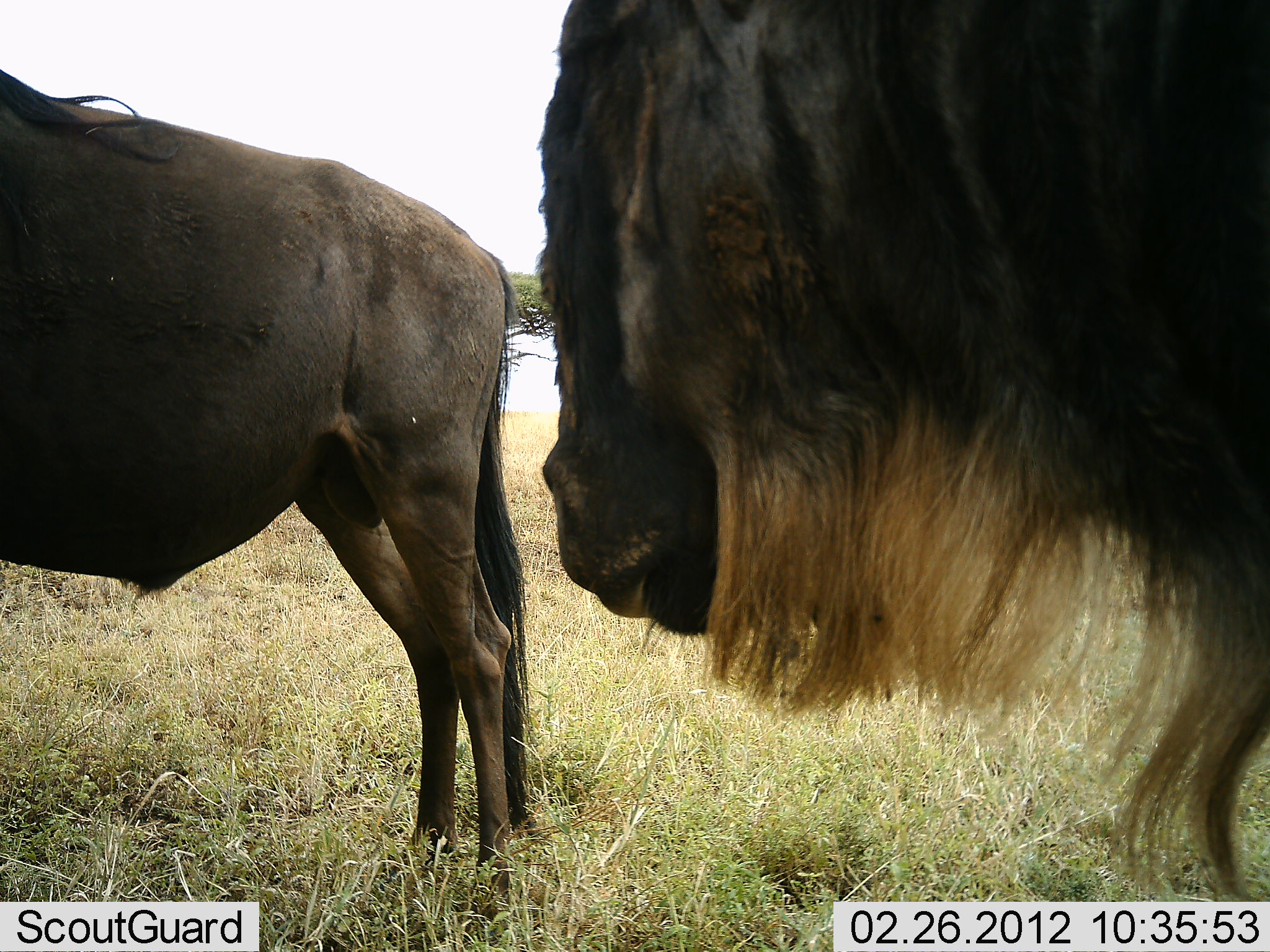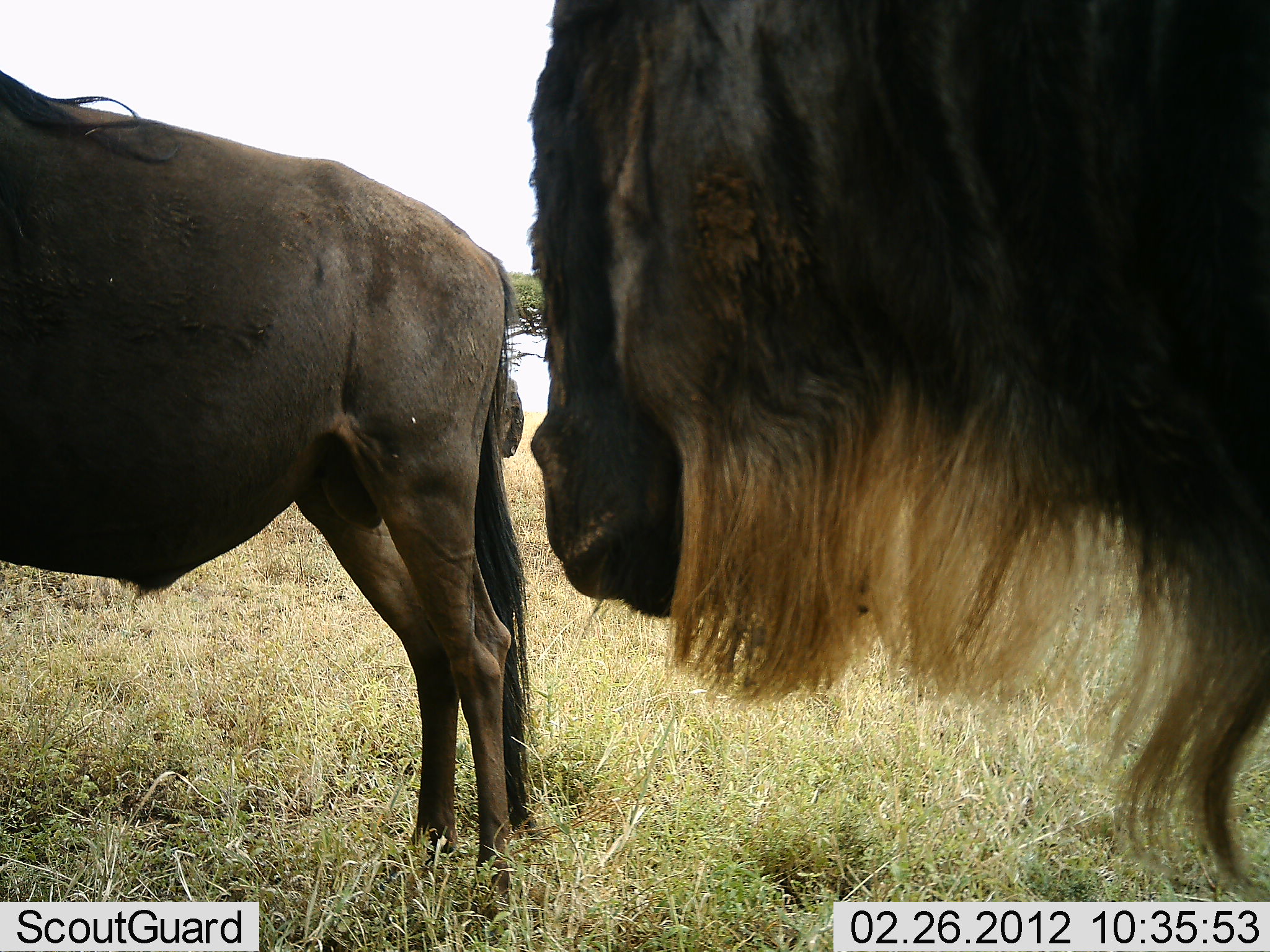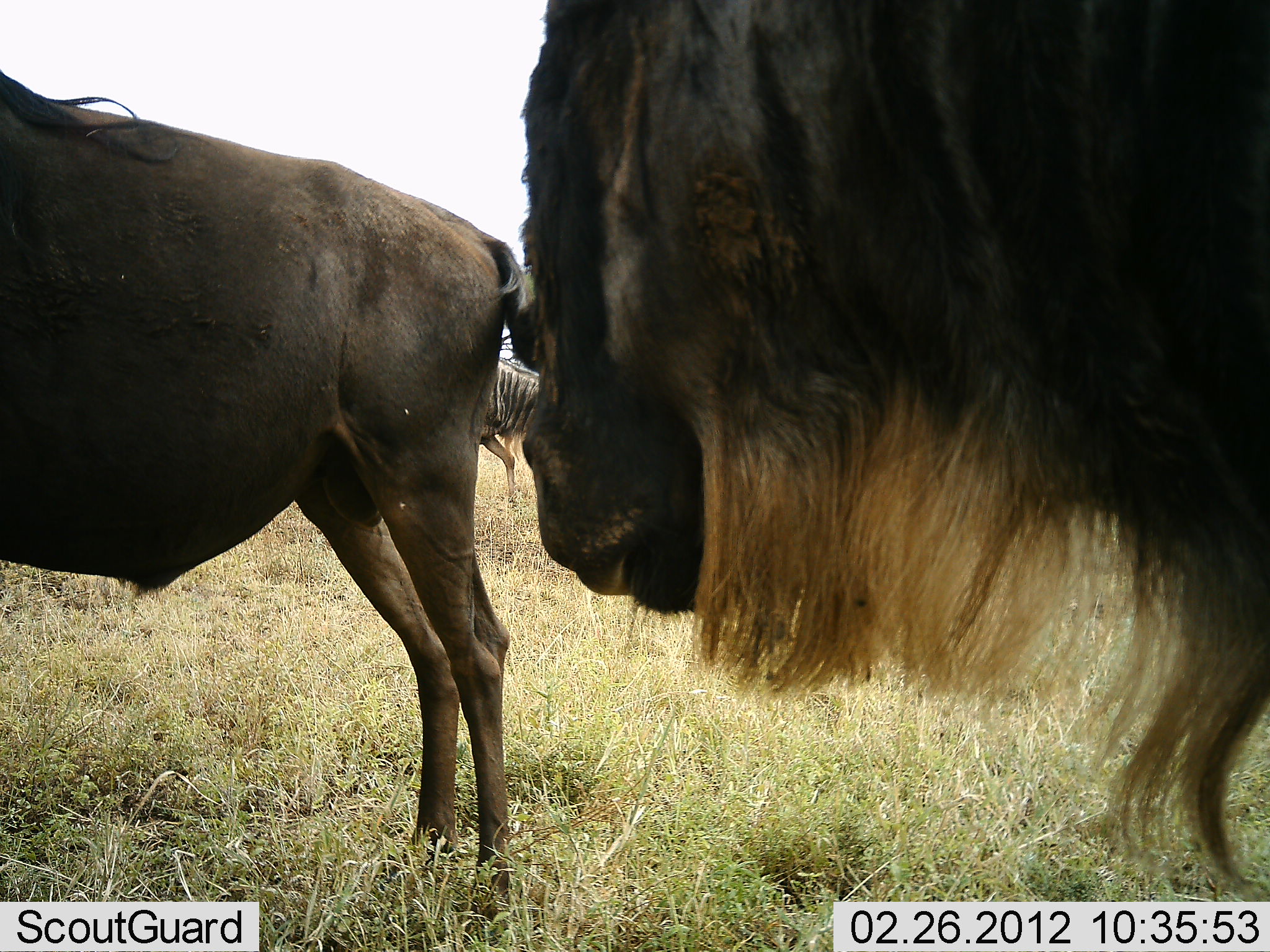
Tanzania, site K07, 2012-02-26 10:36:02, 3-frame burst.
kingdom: Animalia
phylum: Chordata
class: Mammalia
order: Artiodactyla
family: Bovidae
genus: Connochaetes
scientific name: Connochaetes taurinus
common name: blue wildebeest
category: wildebeest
Wildebeest (blue wildebeest) (Connochaetes taurinus), count 3. Behavior (volunteer vote fractions): standing 100%, resting 0%, moving 36%, interacting 0%. Young present (vote fraction): 0%. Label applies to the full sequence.